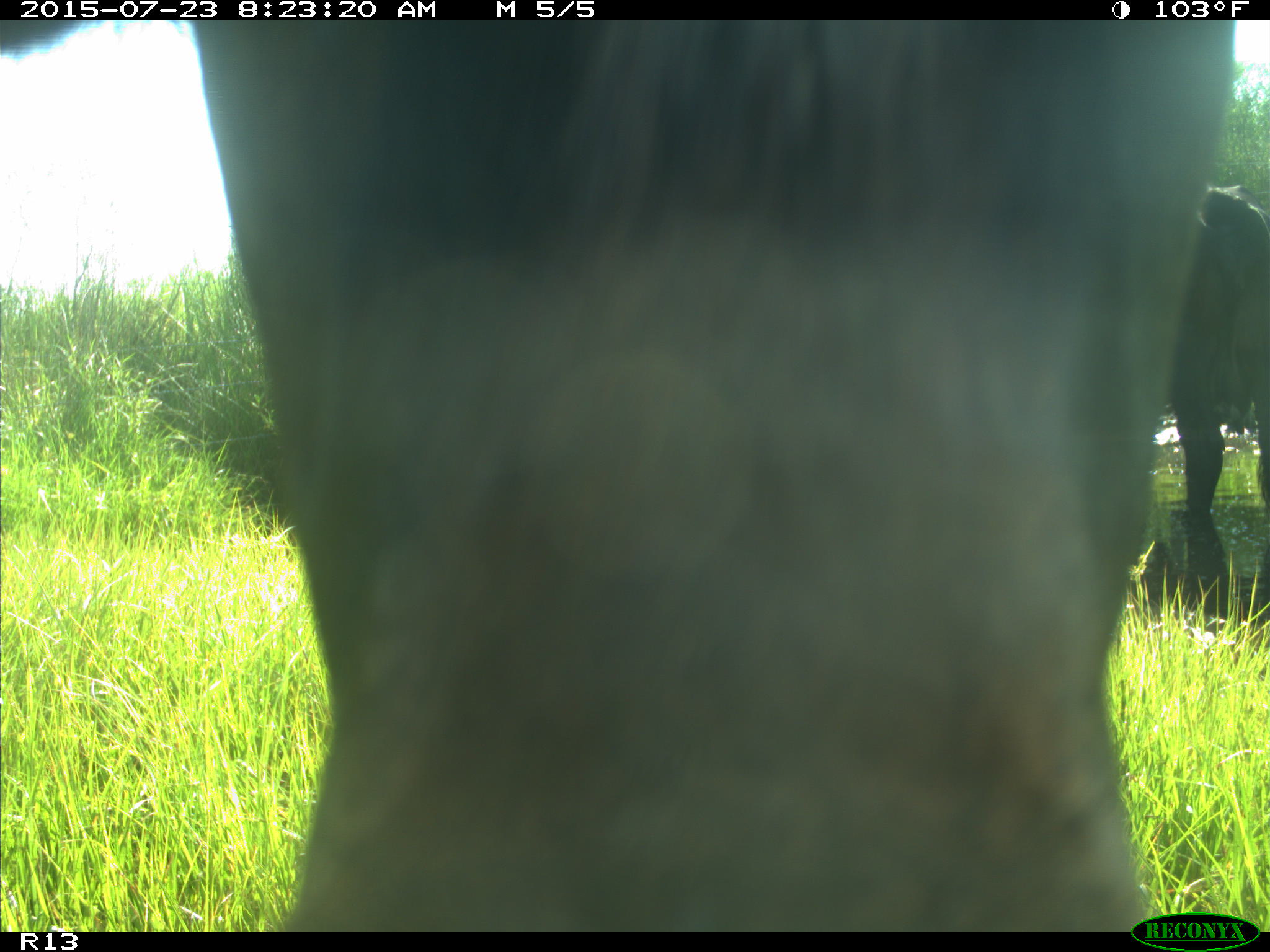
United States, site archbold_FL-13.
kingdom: Animalia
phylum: Chordata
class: Mammalia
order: Artiodactyla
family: Bovidae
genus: Bos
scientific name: Bos taurus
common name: domestic cow